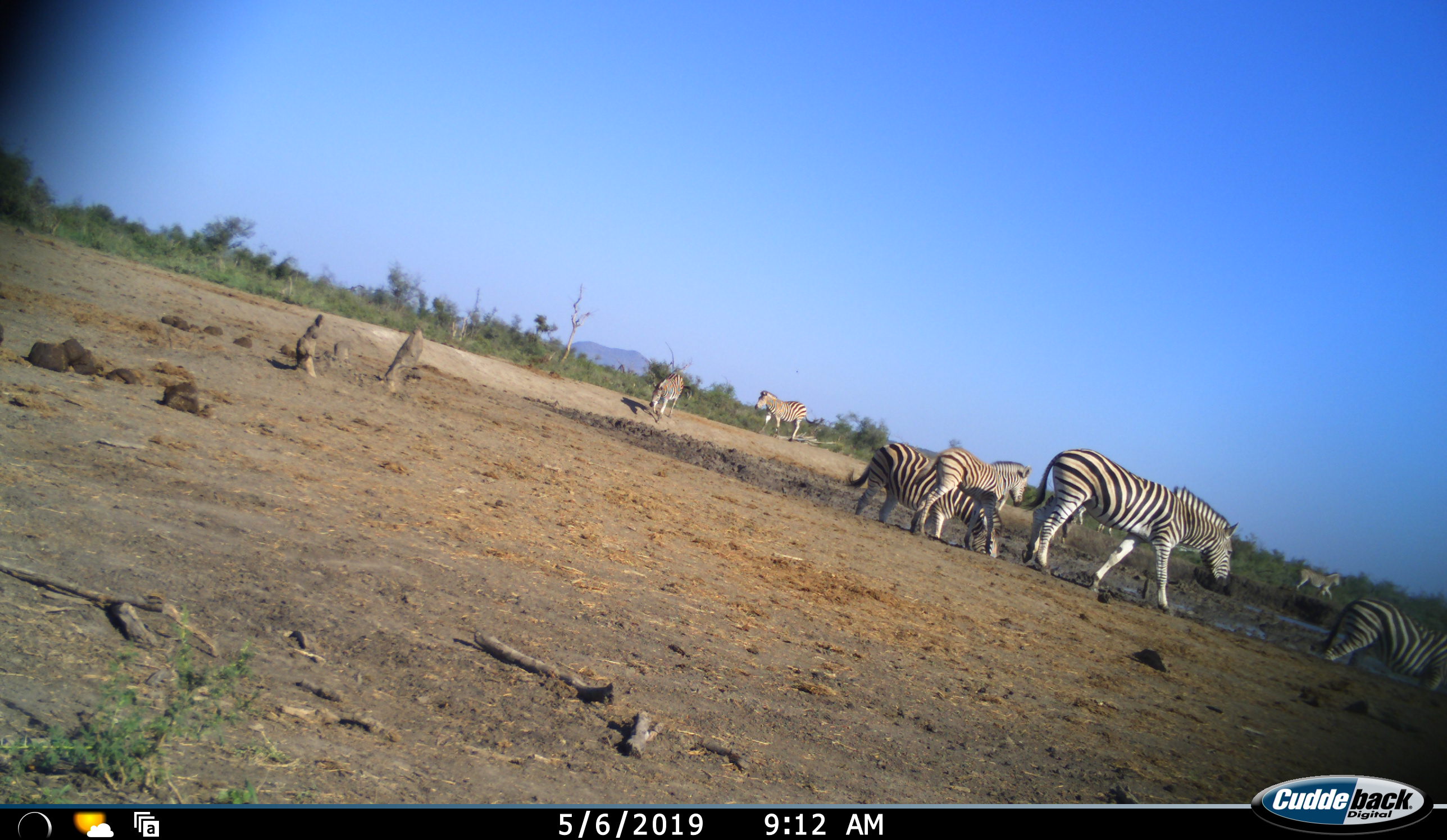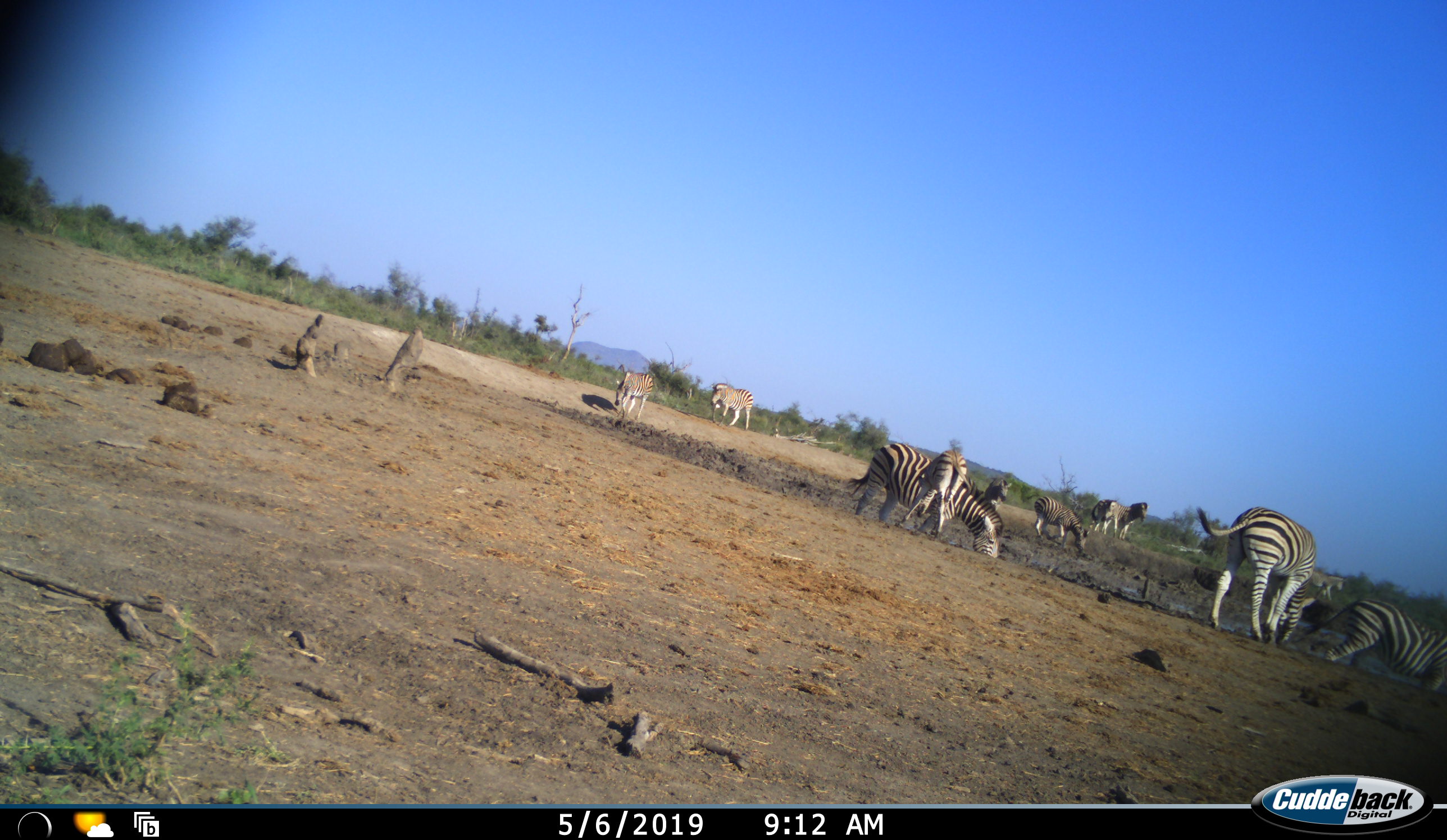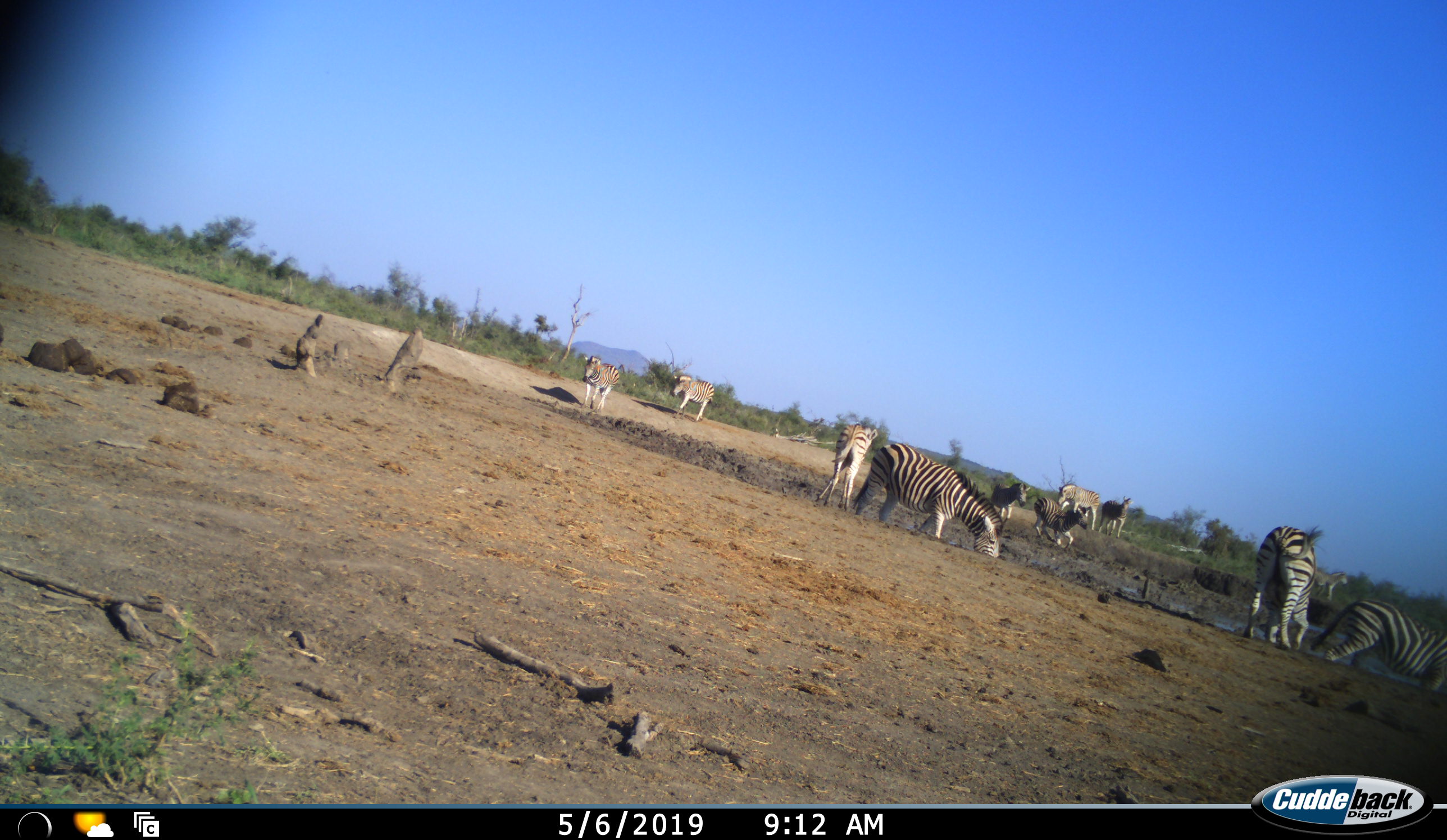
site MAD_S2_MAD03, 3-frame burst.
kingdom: Animalia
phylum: Chordata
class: Mammalia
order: Perissodactyla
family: Equidae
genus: Equus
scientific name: Equus quagga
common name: plains zebra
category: zebraplains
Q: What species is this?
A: Zebraplains (plains zebra) (Equus quagga).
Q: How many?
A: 11-50.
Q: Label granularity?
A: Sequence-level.